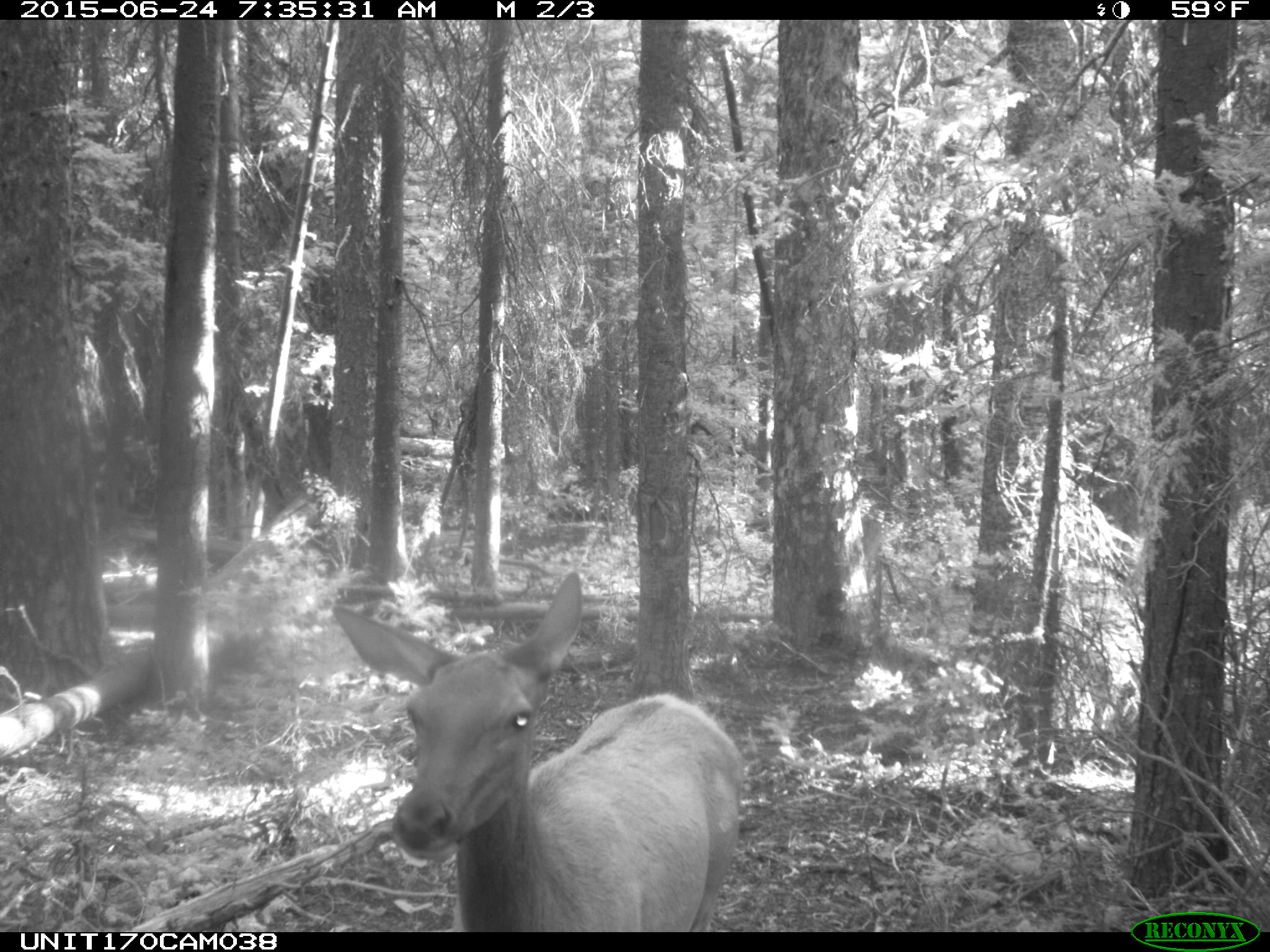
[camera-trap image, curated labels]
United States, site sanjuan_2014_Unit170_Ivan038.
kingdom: Animalia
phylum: Chordata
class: Mammalia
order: Artiodactyla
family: Cervidae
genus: Cervus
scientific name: Cervus elaphus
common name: red deer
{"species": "Cervus elaphus (red deer)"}